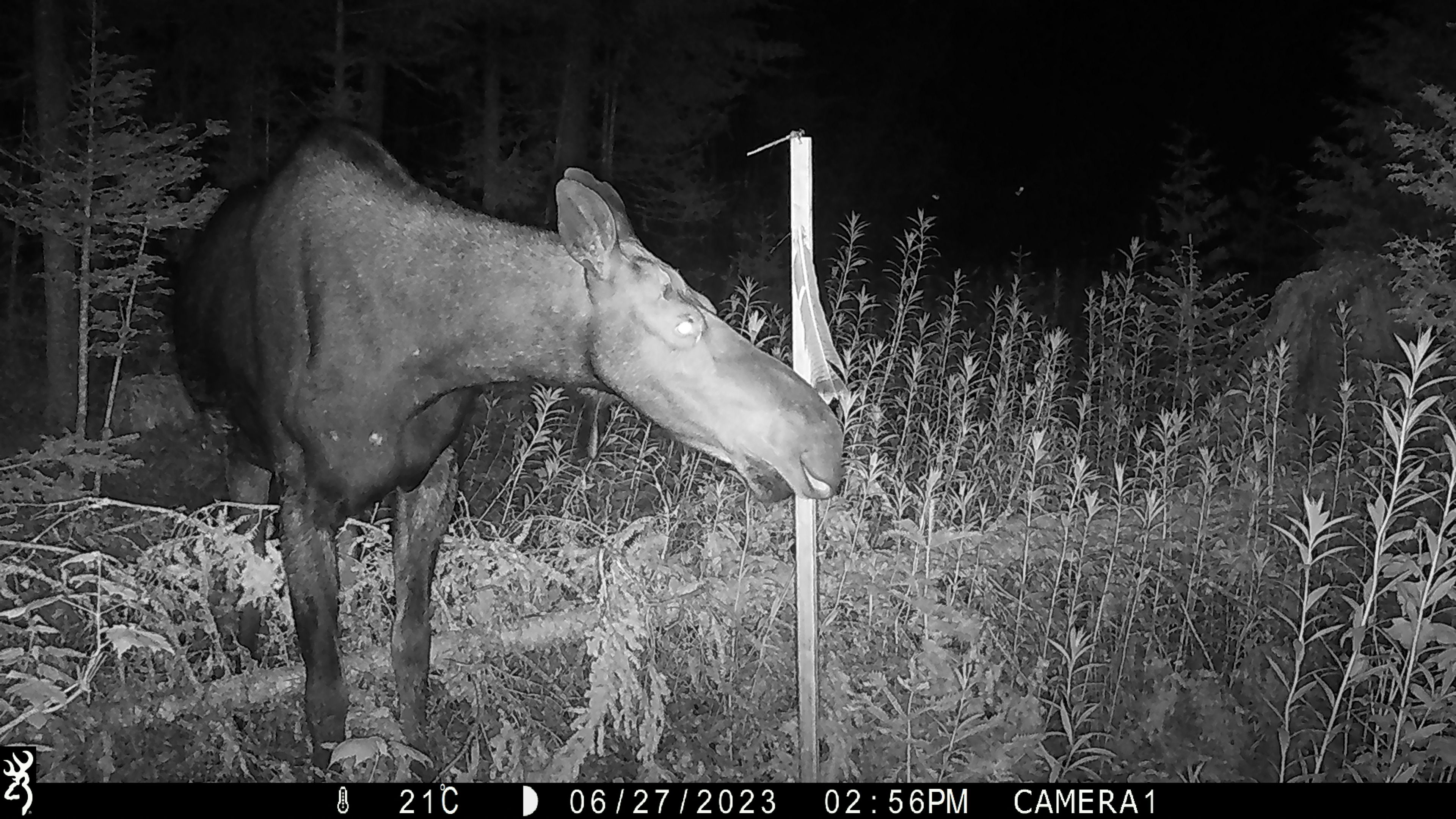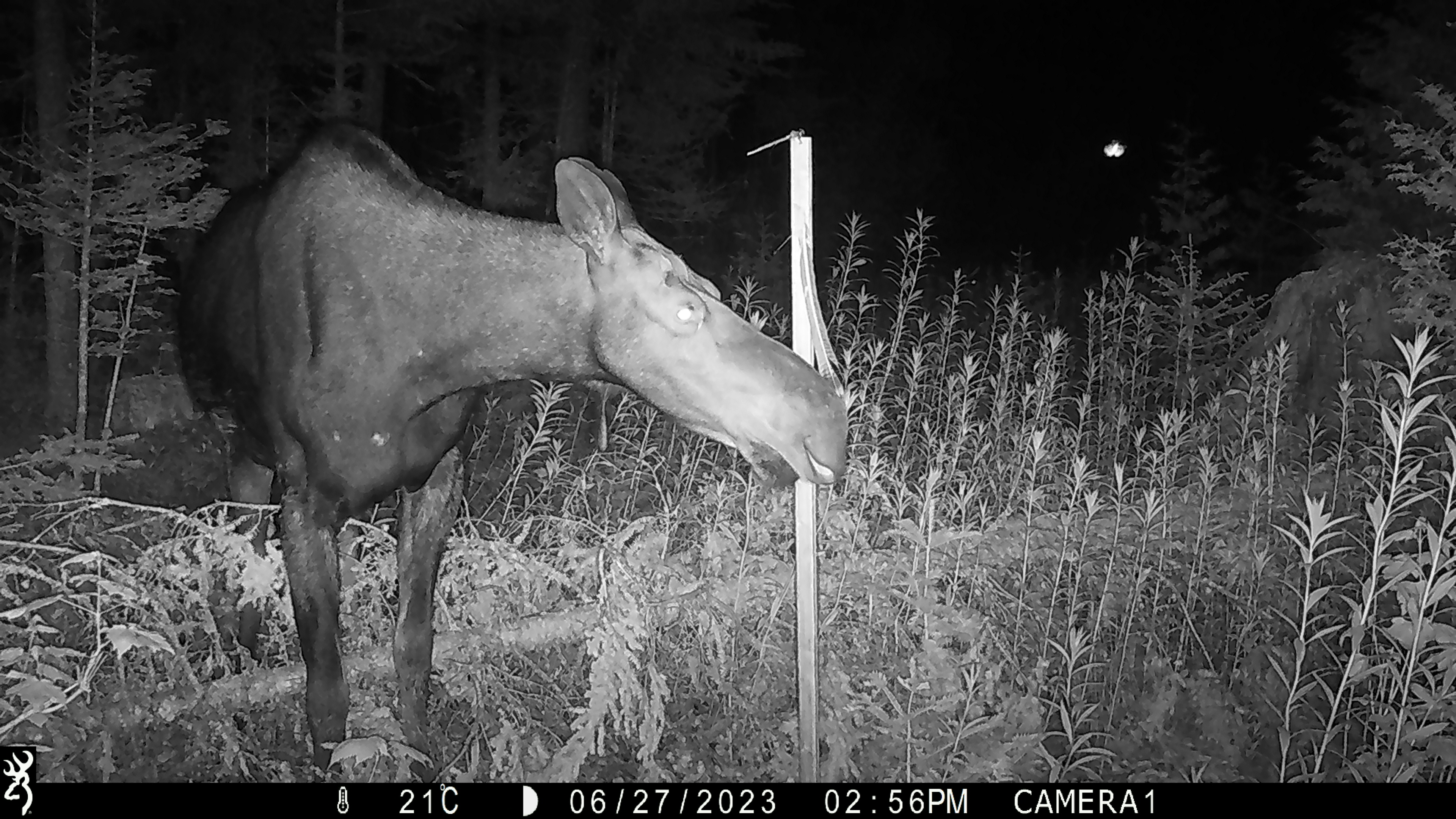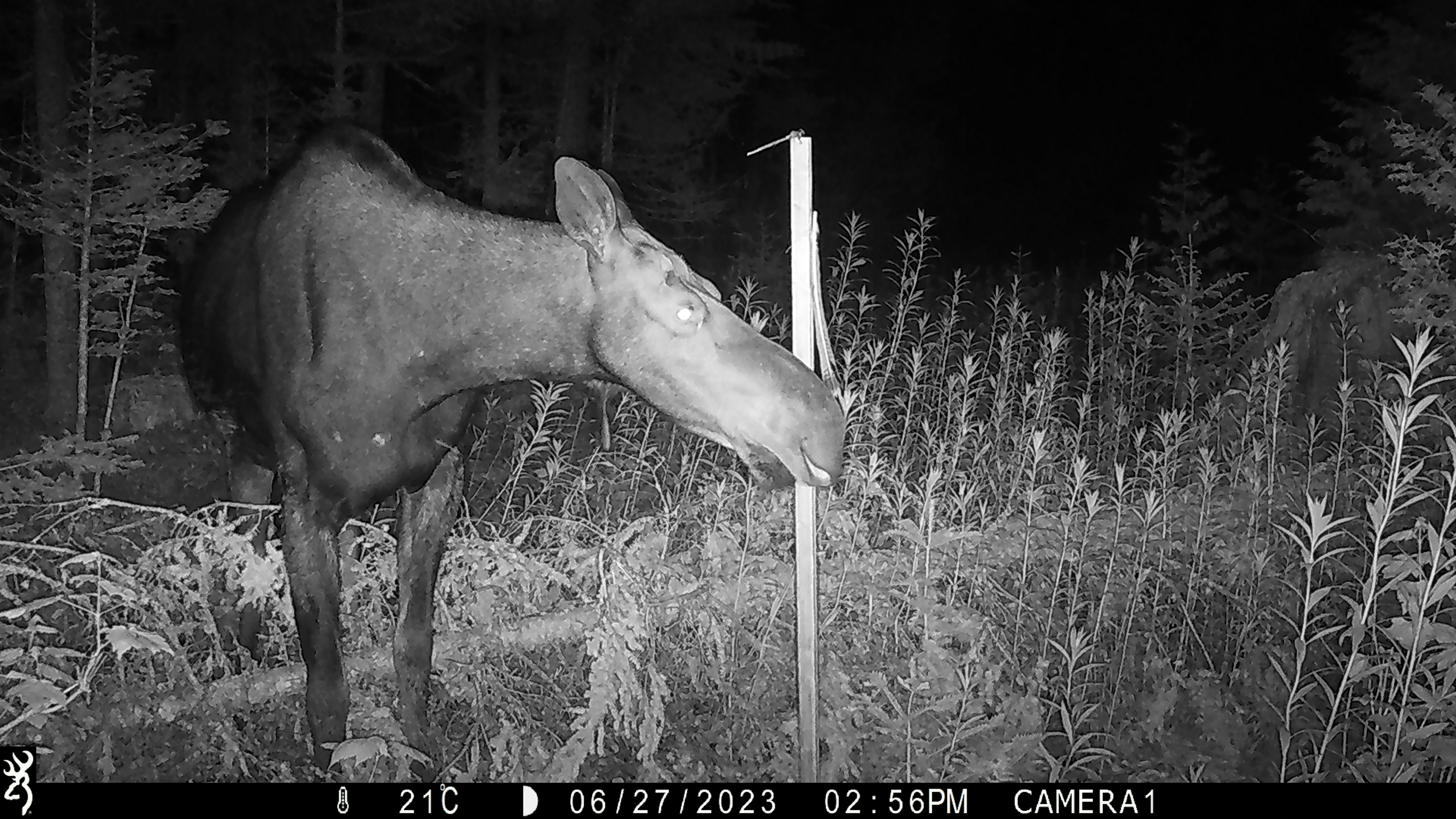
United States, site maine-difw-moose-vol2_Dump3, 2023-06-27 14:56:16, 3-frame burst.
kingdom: Animalia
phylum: Chordata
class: Mammalia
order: Artiodactyla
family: Cervidae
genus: Alces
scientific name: Alces alces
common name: moose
Moose (Alces alces).